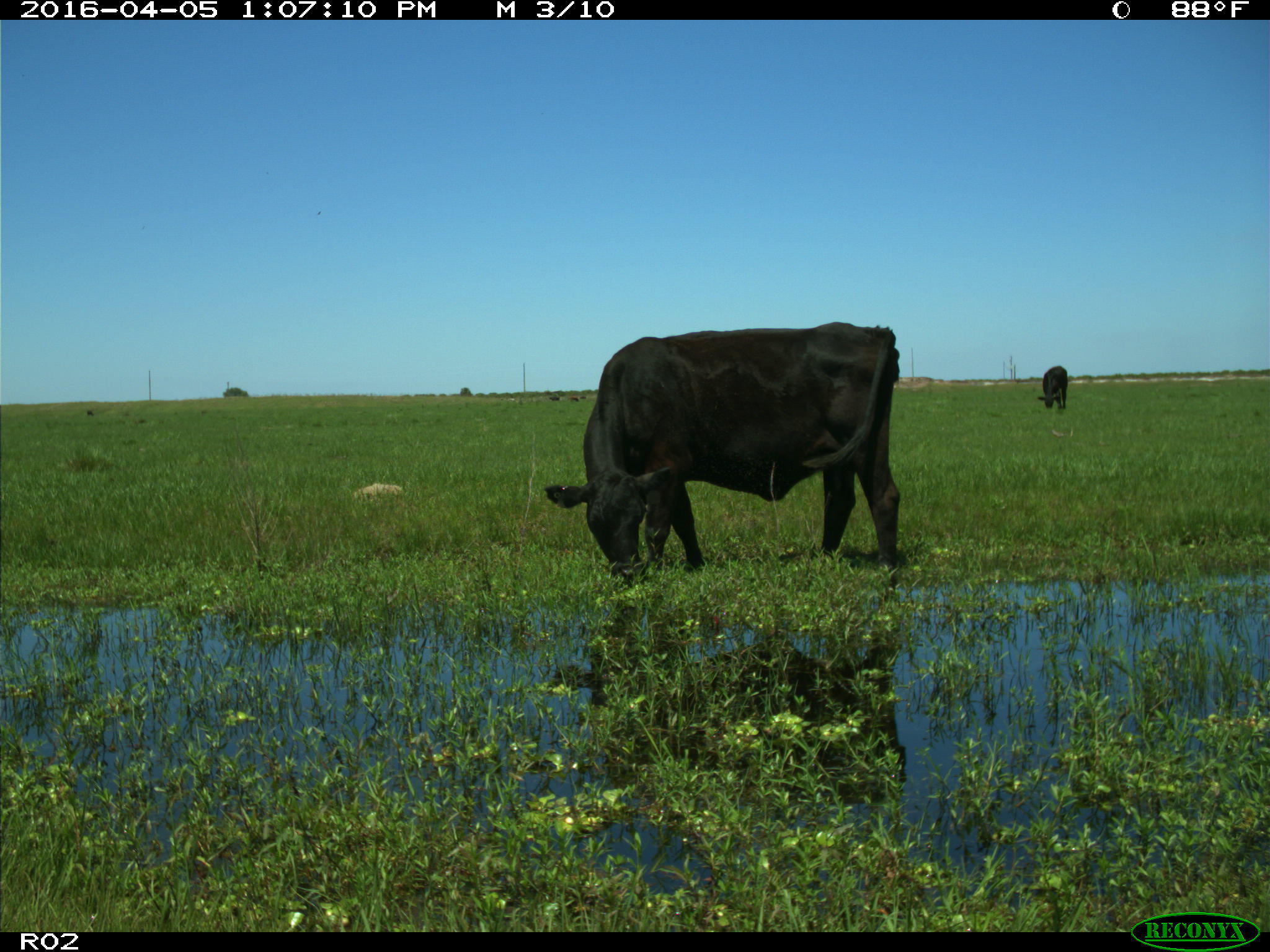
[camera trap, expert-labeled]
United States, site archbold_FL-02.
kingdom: Animalia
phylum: Chordata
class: Mammalia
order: Artiodactyla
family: Bovidae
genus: Bos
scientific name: Bos taurus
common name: domestic cow